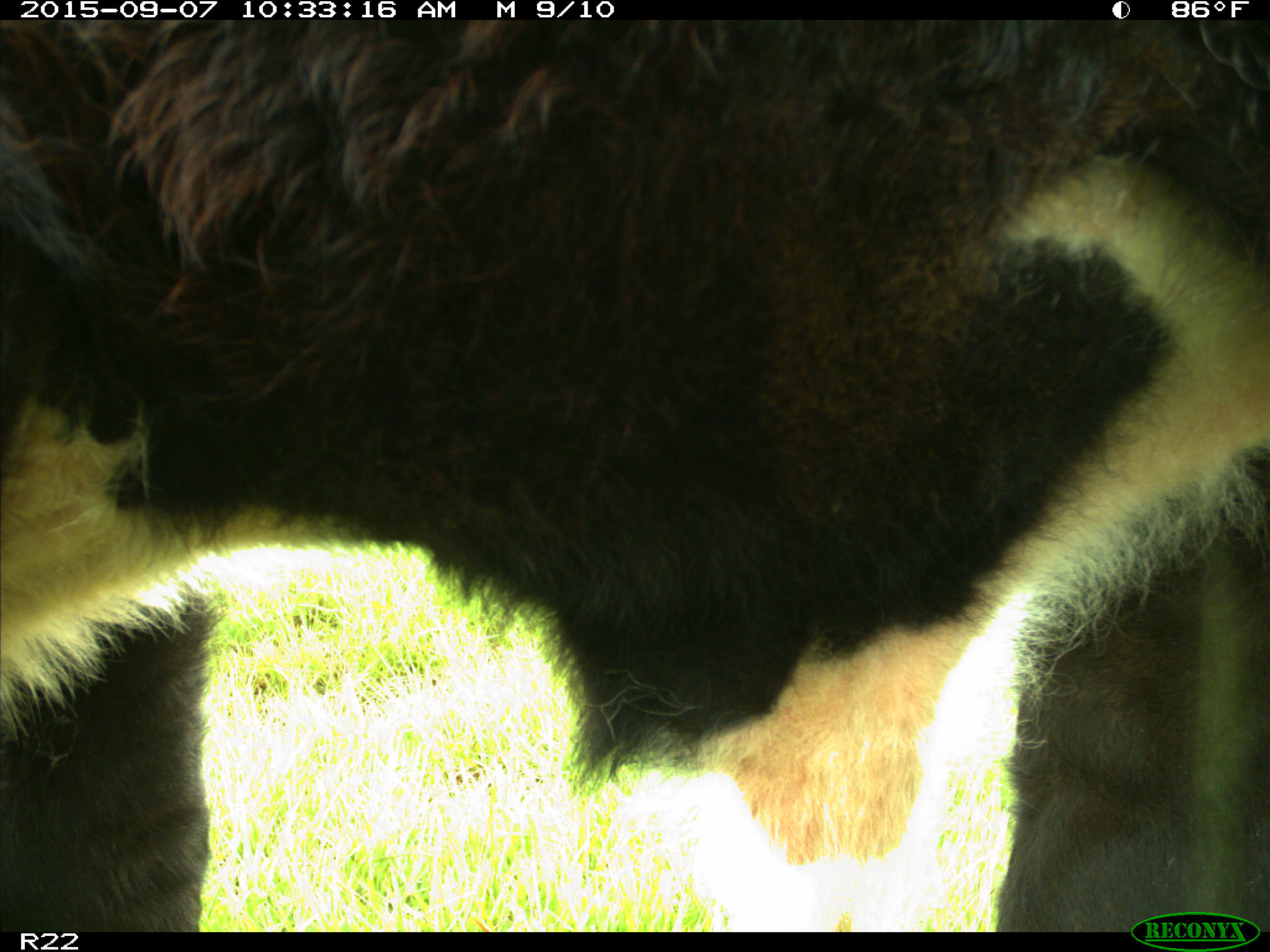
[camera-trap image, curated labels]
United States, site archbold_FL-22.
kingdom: Animalia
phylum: Chordata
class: Mammalia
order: Artiodactyla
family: Bovidae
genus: Bos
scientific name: Bos taurus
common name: domestic cow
Bos taurus (domestic cow).